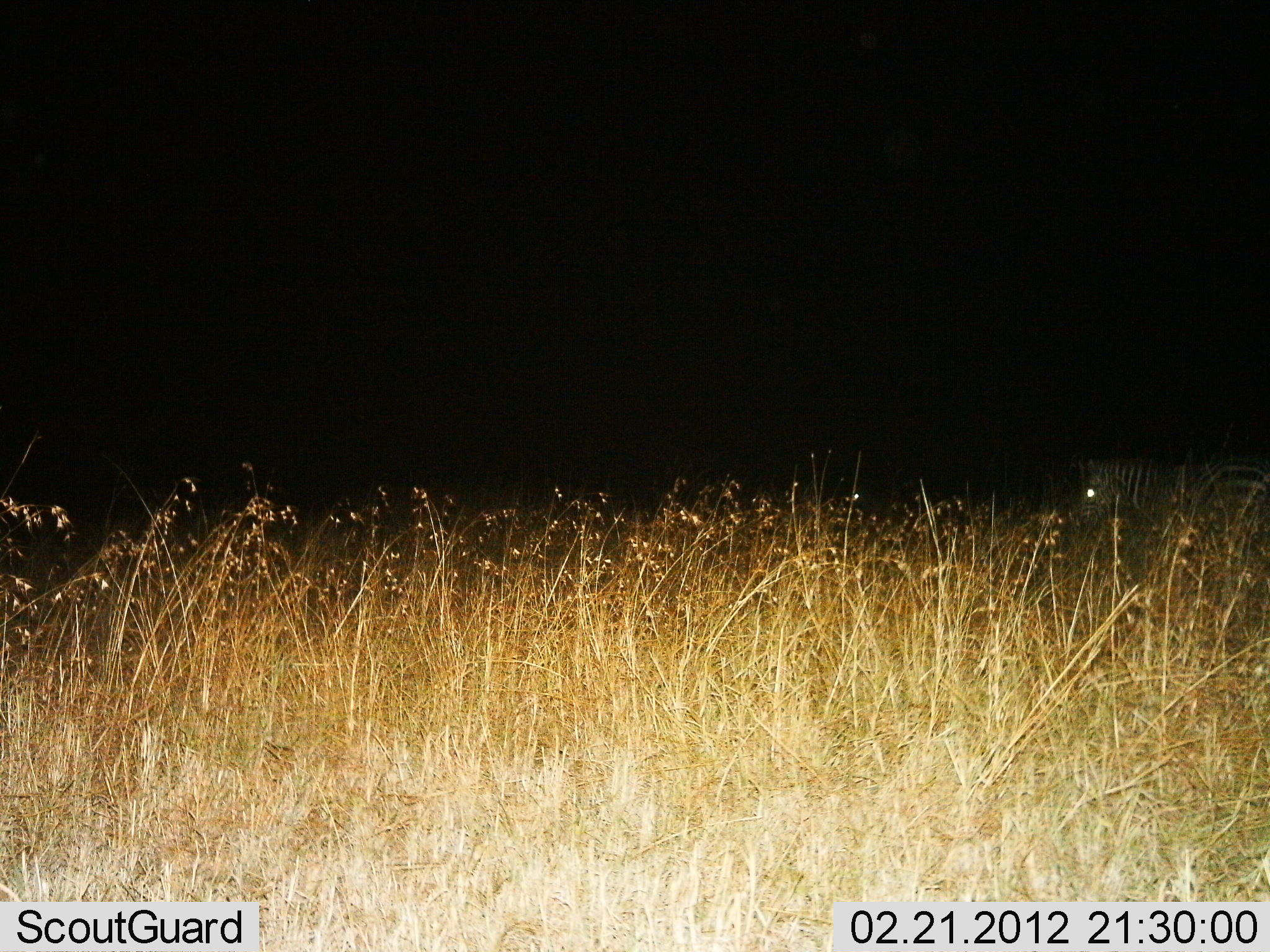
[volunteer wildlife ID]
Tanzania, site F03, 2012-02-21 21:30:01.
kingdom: Animalia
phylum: Chordata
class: Mammalia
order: Perissodactyla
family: Equidae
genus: Equus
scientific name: Equus quagga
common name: plains zebra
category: zebra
Zebra (plains zebra) (Equus quagga), count 1. Behavior (volunteer vote fractions): standing 58%, resting 0%, moving 42%, interacting 0%. Young present (vote fraction): 0%. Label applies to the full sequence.